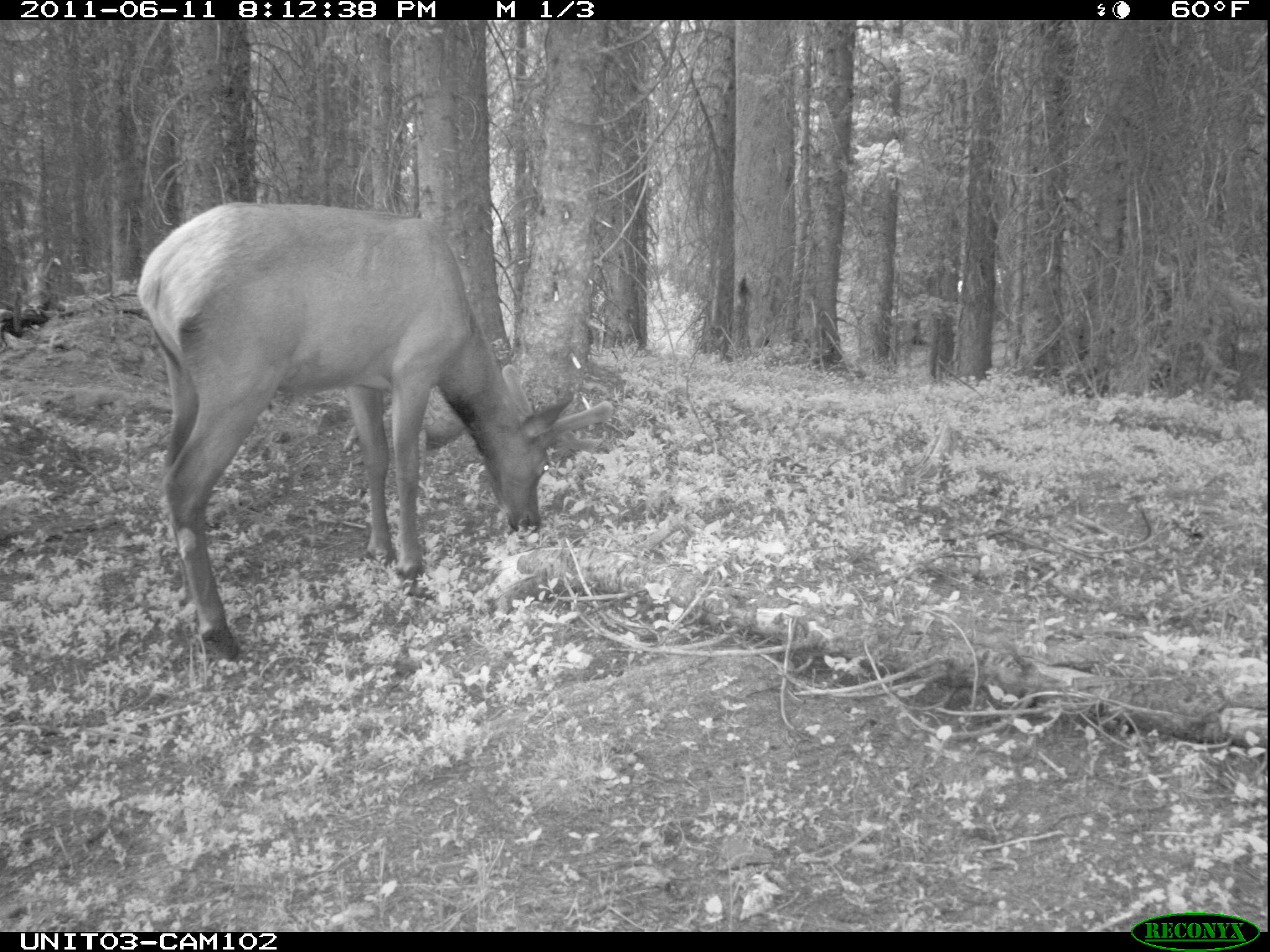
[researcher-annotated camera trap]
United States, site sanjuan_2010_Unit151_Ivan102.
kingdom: Animalia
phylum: Chordata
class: Mammalia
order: Artiodactyla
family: Cervidae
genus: Cervus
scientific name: Cervus elaphus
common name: red deer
Cervus elaphus (red deer).